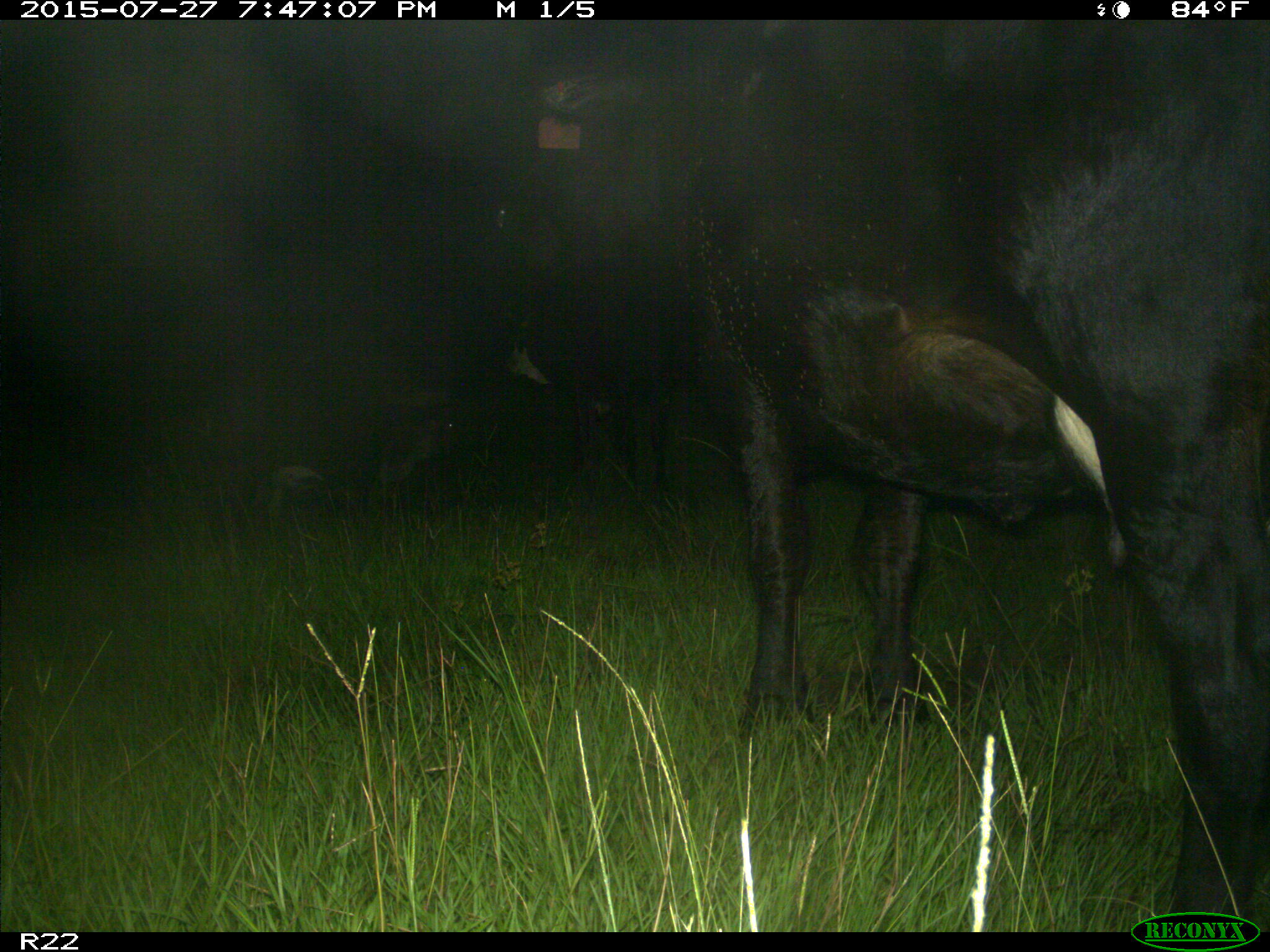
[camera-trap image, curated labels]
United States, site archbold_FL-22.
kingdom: Animalia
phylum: Chordata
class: Mammalia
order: Artiodactyla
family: Bovidae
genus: Bos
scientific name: Bos taurus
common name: domestic cow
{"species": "Bos taurus (domestic cow)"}